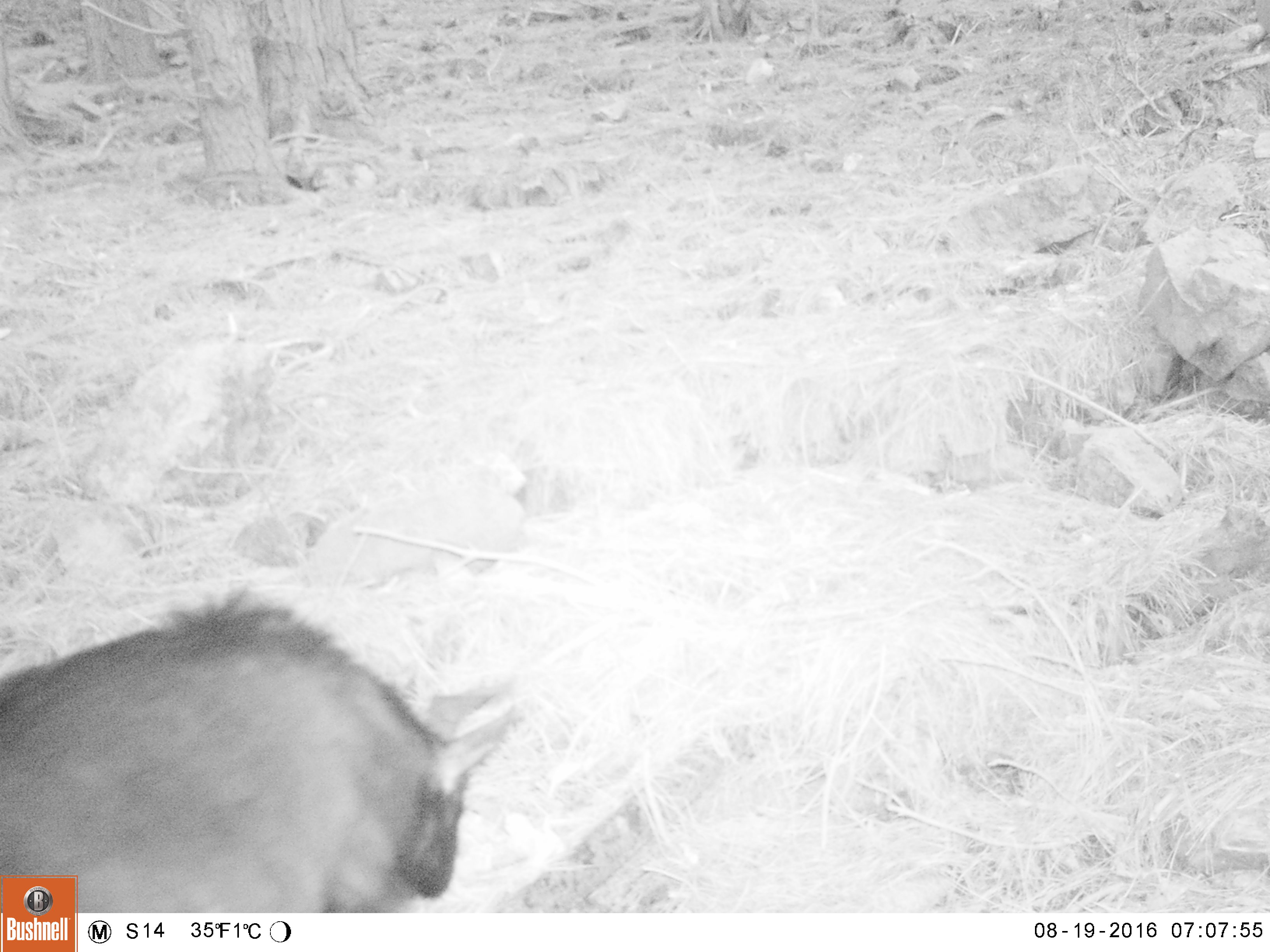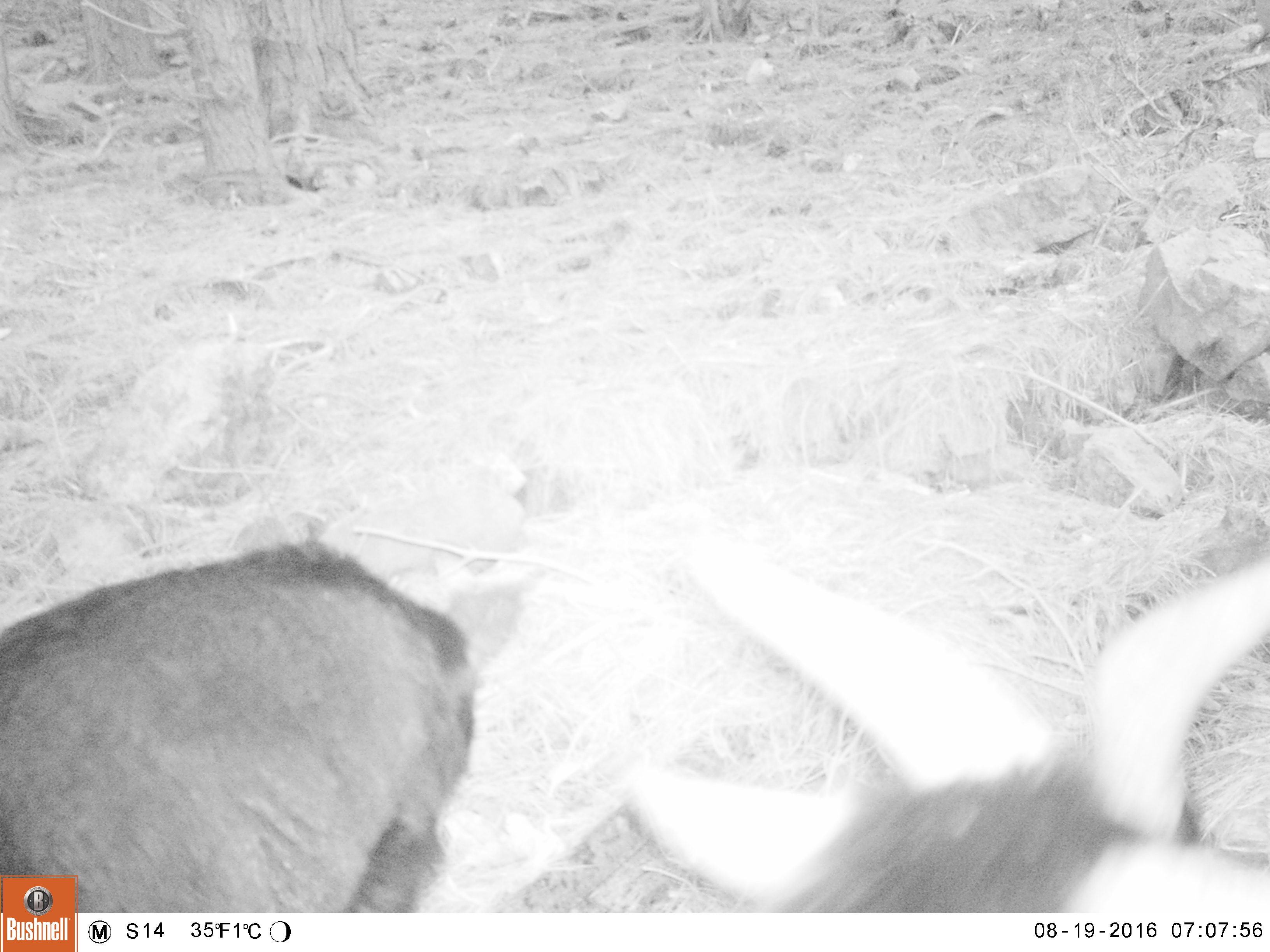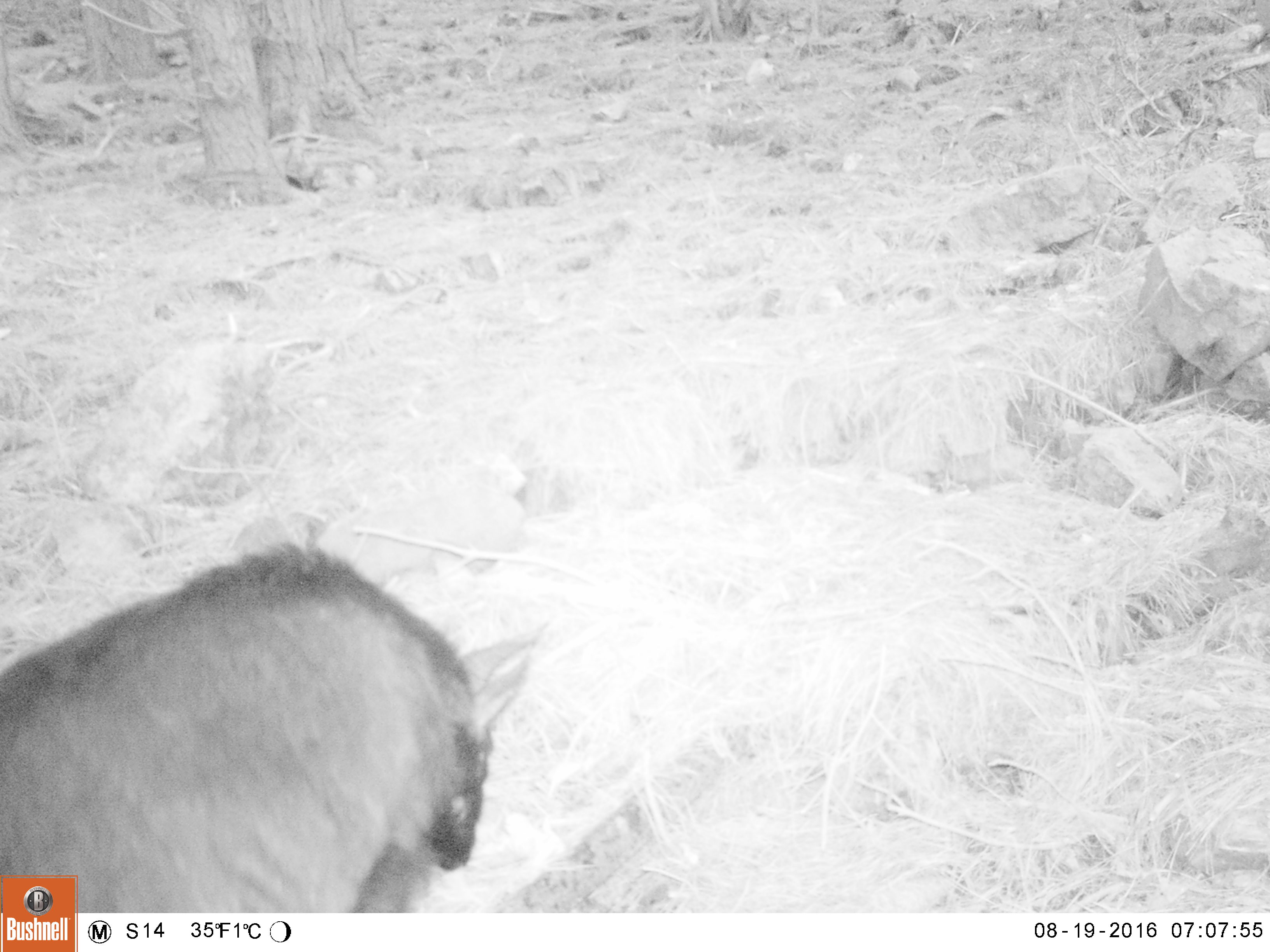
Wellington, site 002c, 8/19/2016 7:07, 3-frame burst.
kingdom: Animalia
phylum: Chordata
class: Mammalia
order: Artiodactyla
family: Bovidae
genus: Capra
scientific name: Capra hircus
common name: goat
Goat (Capra hircus).